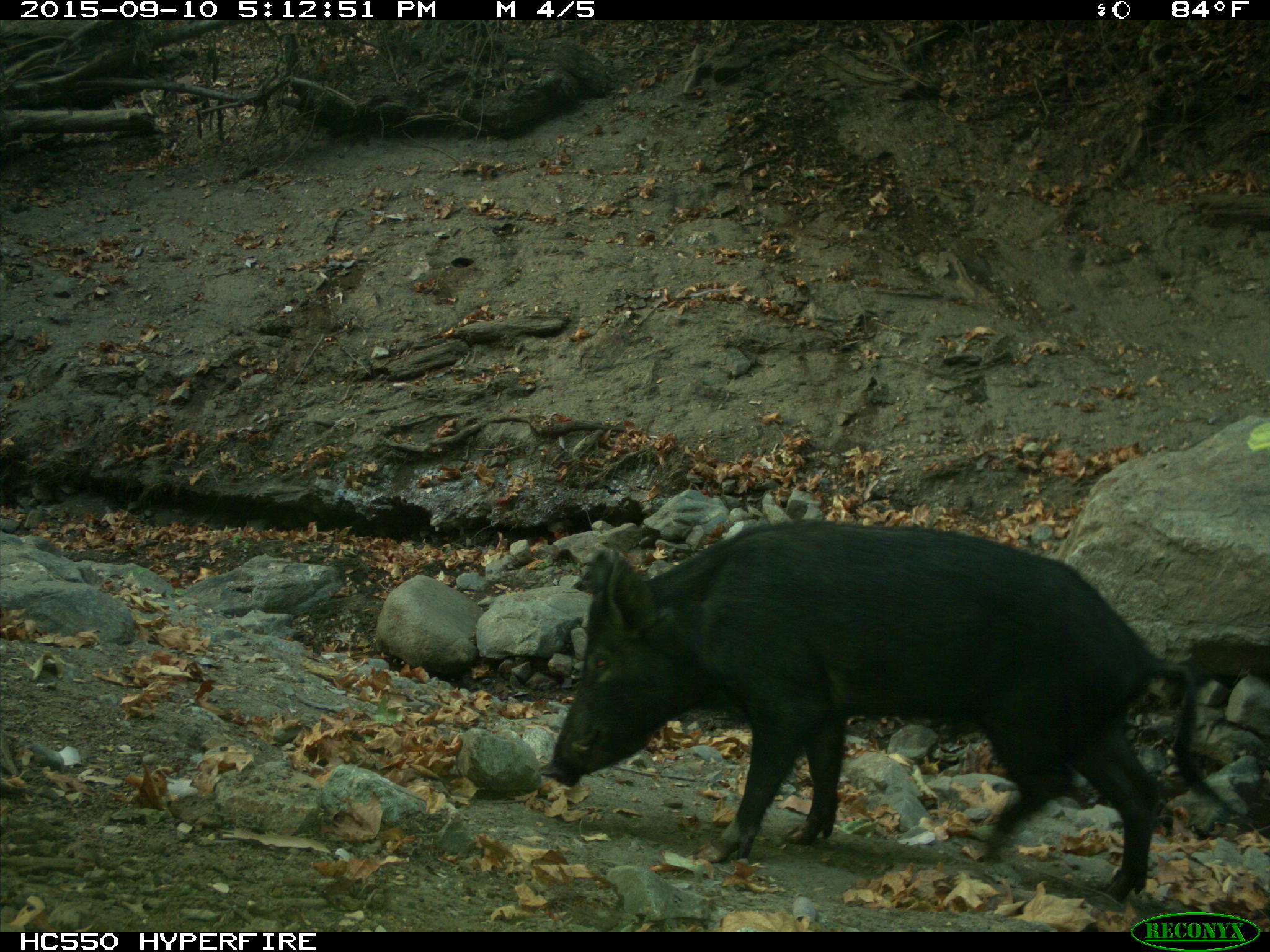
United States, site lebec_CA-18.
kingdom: Animalia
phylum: Chordata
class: Mammalia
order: Artiodactyla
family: Suidae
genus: Sus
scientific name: Sus scrofa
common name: wild boar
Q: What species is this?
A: Sus scrofa (wild boar).